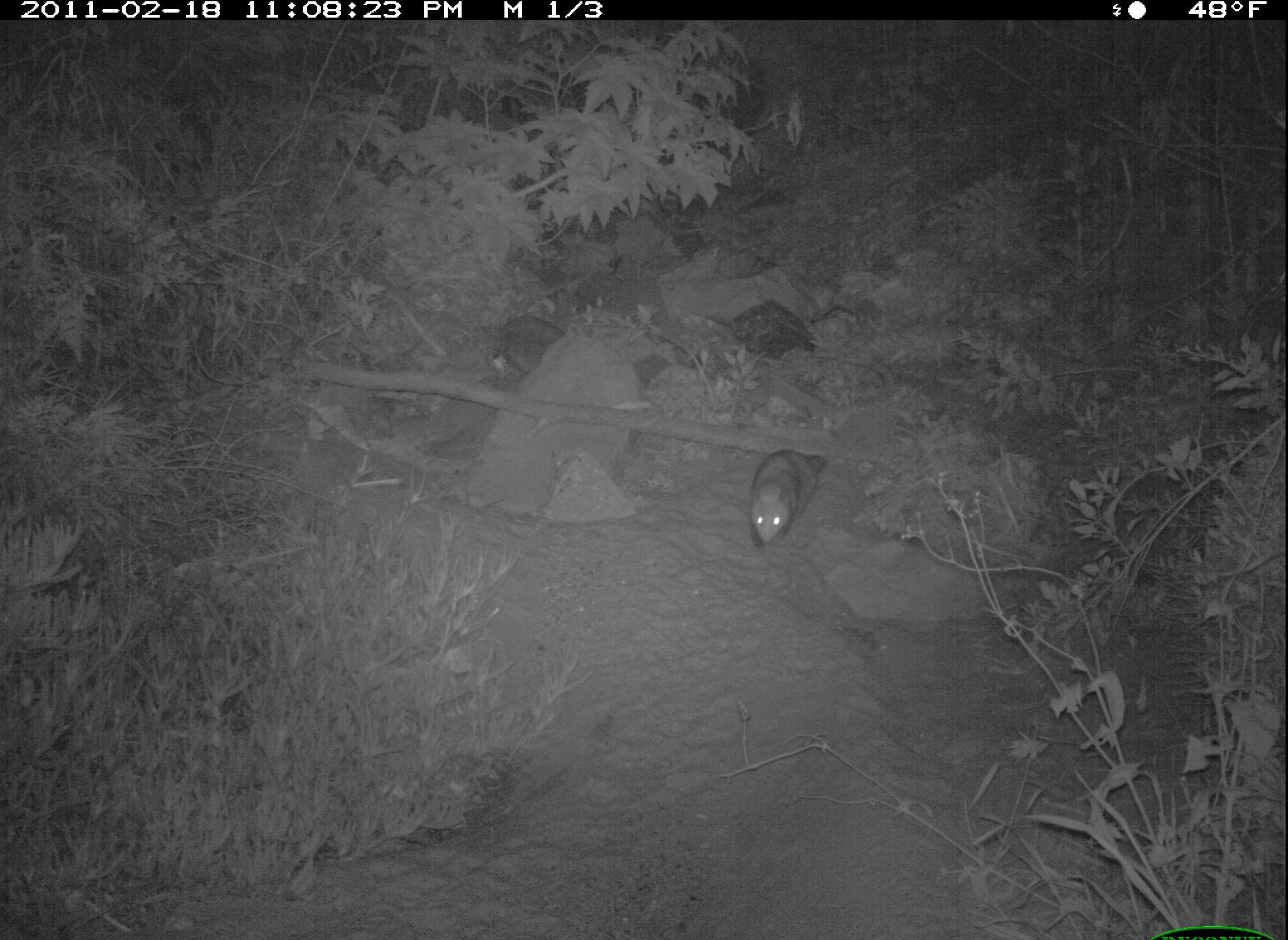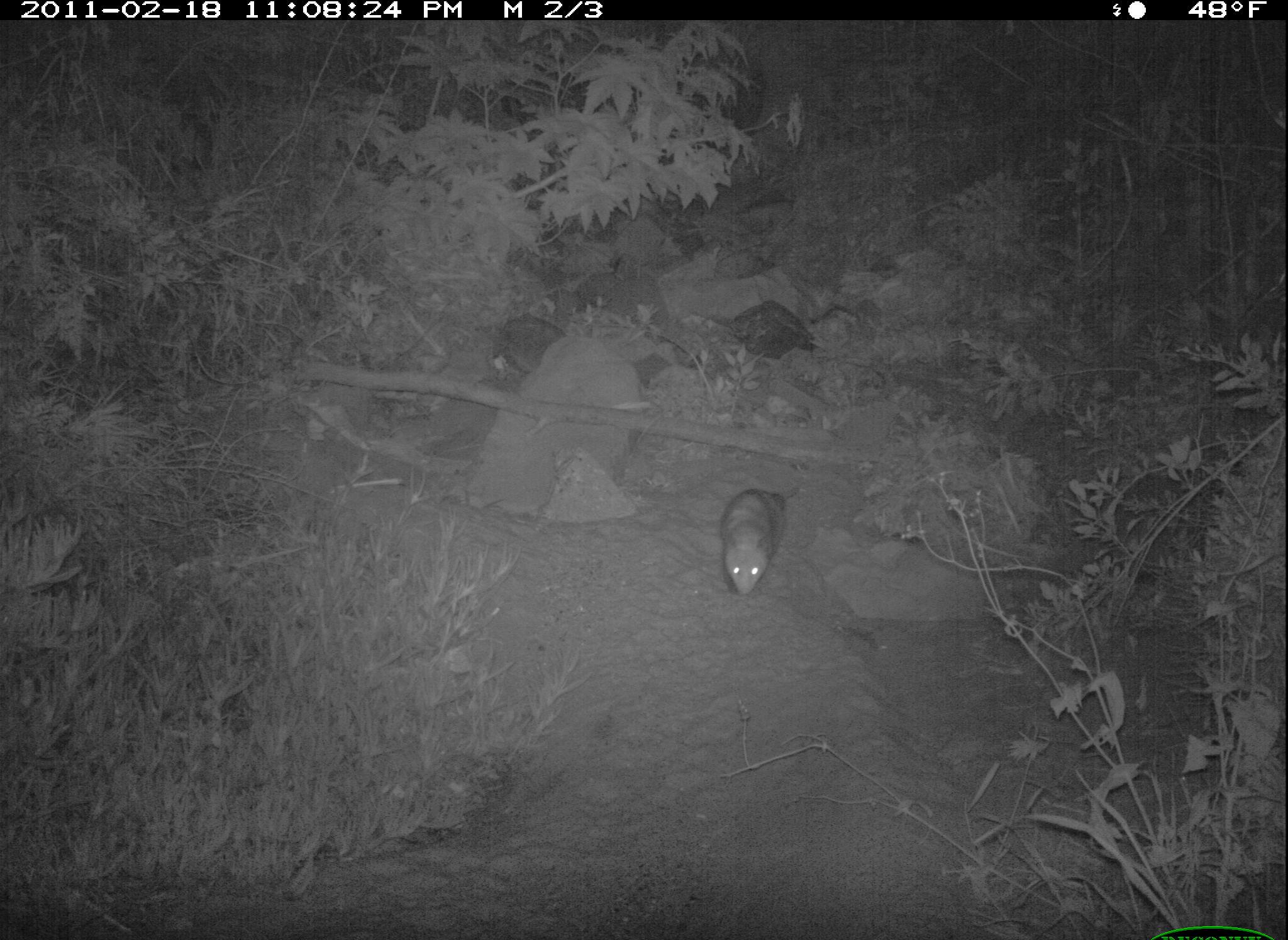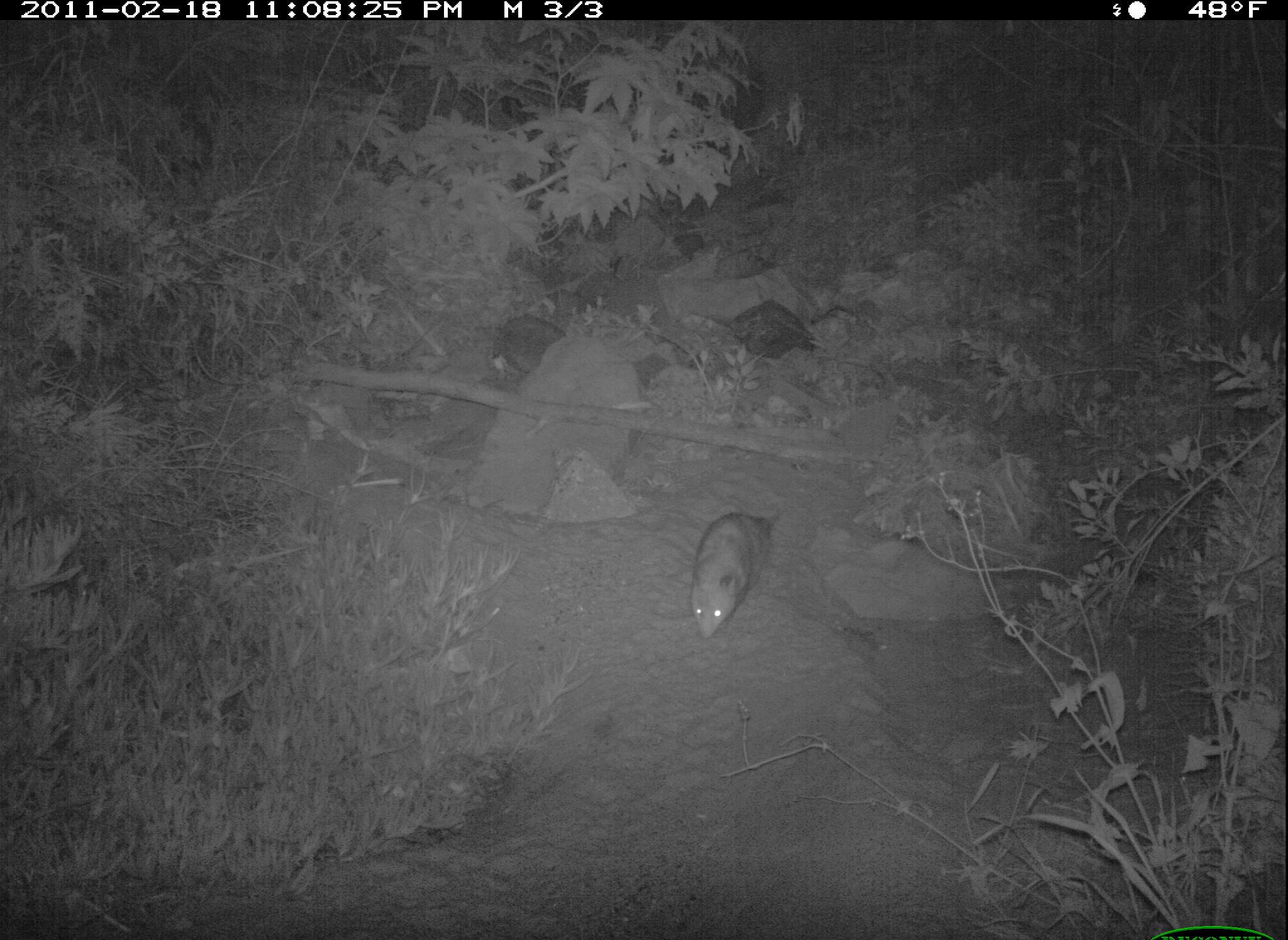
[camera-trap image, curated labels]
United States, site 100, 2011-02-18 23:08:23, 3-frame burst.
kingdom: Animalia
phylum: Chordata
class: Mammalia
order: Didelphimorphia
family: Didelphidae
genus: Didelphis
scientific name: Didelphis virginiana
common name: virginia opossum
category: opossum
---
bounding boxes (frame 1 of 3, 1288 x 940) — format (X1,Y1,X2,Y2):
opossum: (741,441,837,557)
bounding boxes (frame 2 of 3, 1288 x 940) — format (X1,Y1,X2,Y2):
opossum: (716,477,802,610)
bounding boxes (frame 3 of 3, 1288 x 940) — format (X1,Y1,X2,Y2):
opossum: (687,495,791,646)